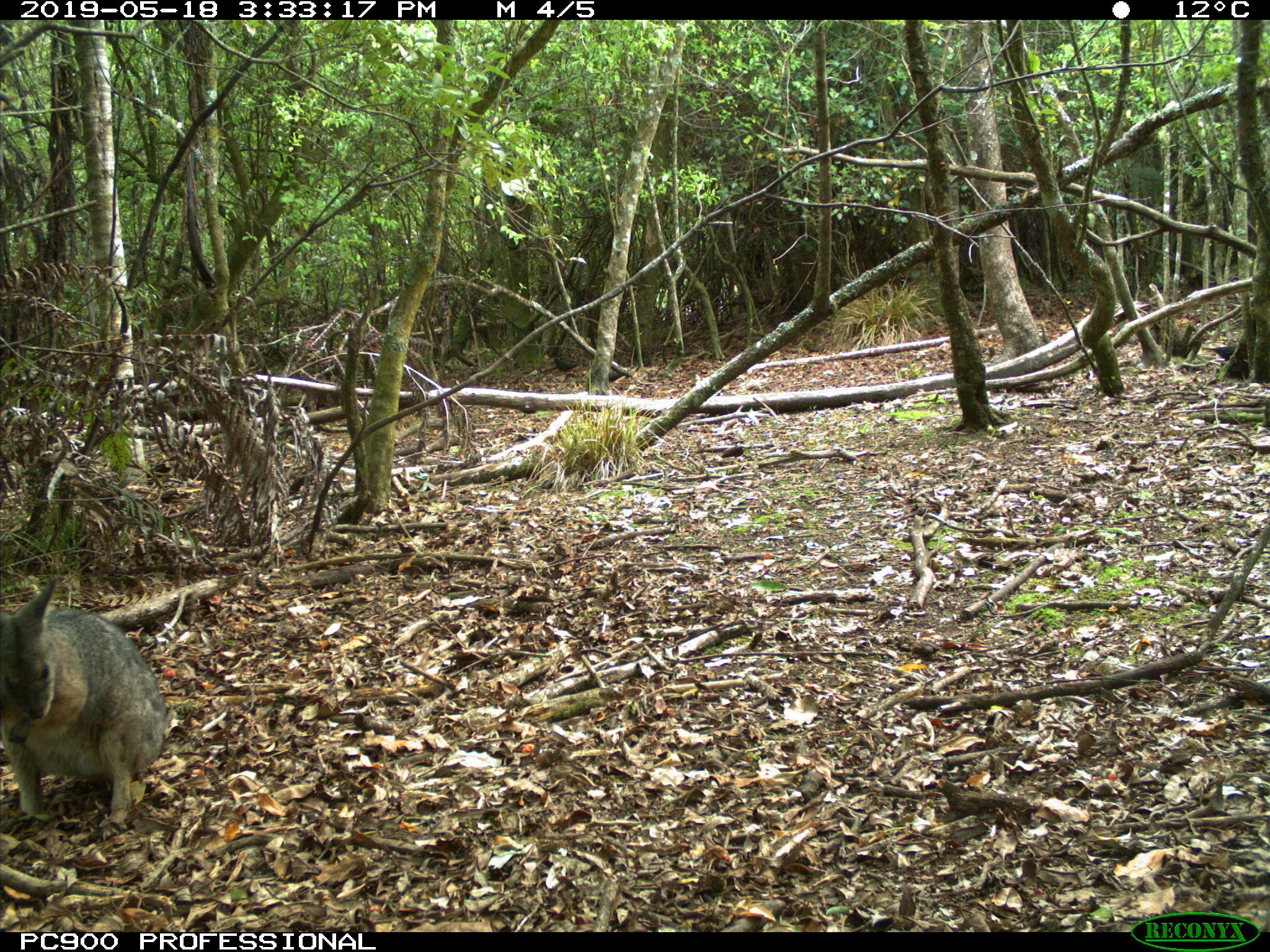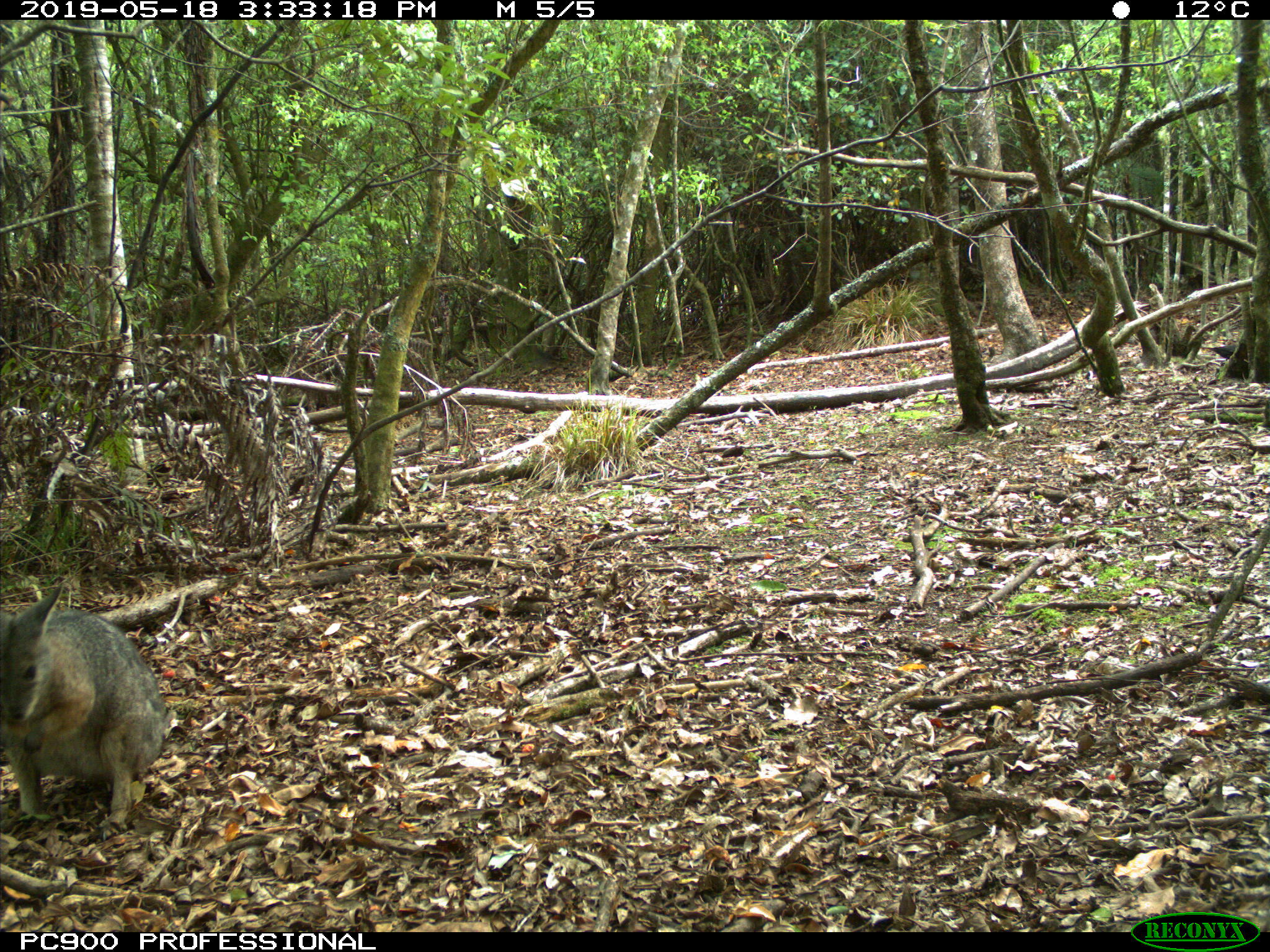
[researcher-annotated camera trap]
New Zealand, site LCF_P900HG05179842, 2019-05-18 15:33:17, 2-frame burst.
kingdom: Animalia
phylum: Chordata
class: Mammalia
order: Diprotodontia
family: Macropodidae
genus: Notamacropus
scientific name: Notamacropus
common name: wallaby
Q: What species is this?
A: Wallaby (Notamacropus).